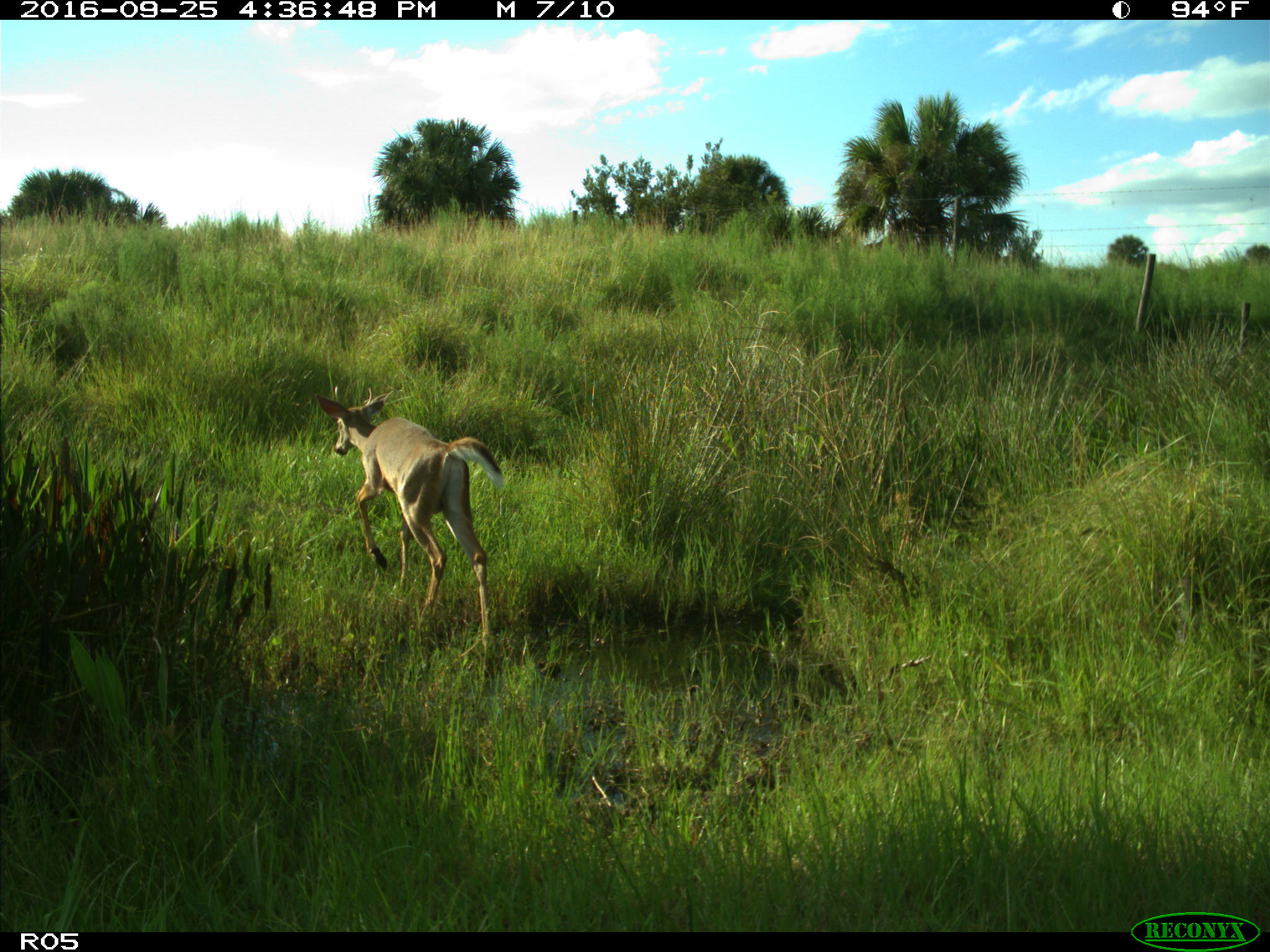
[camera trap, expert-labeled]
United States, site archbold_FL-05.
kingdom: Animalia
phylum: Chordata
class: Mammalia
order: Artiodactyla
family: Cervidae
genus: Odocoileus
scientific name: Odocoileus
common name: deer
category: unidentified deer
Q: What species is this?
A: Unidentified deer (deer) (Odocoileus).